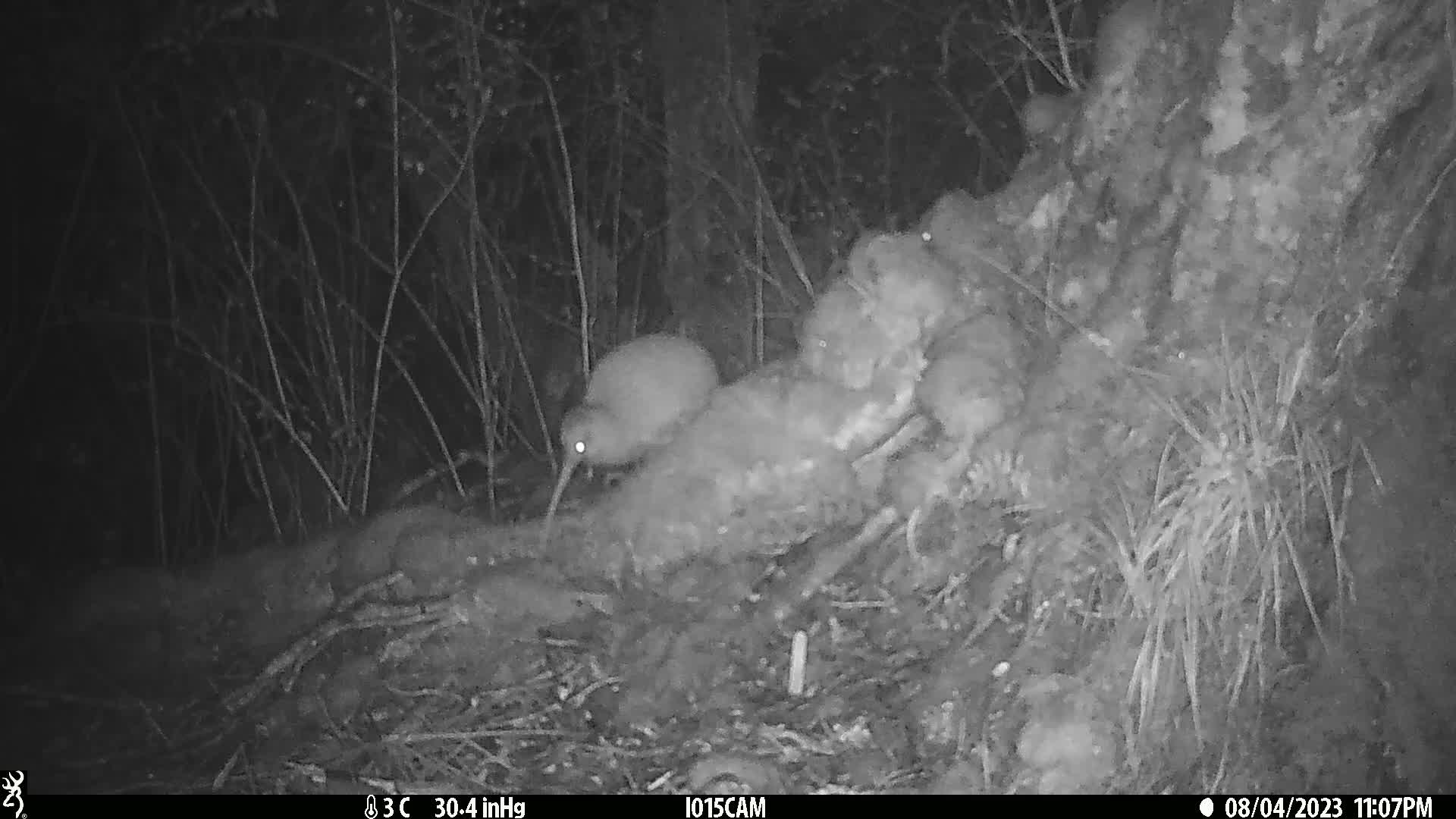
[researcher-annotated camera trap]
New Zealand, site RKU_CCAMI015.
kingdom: Animalia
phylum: Chordata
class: Aves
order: Apterygiformes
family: Apterygidae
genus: Apteryx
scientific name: Apteryx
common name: kiwi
Kiwi (Apteryx).